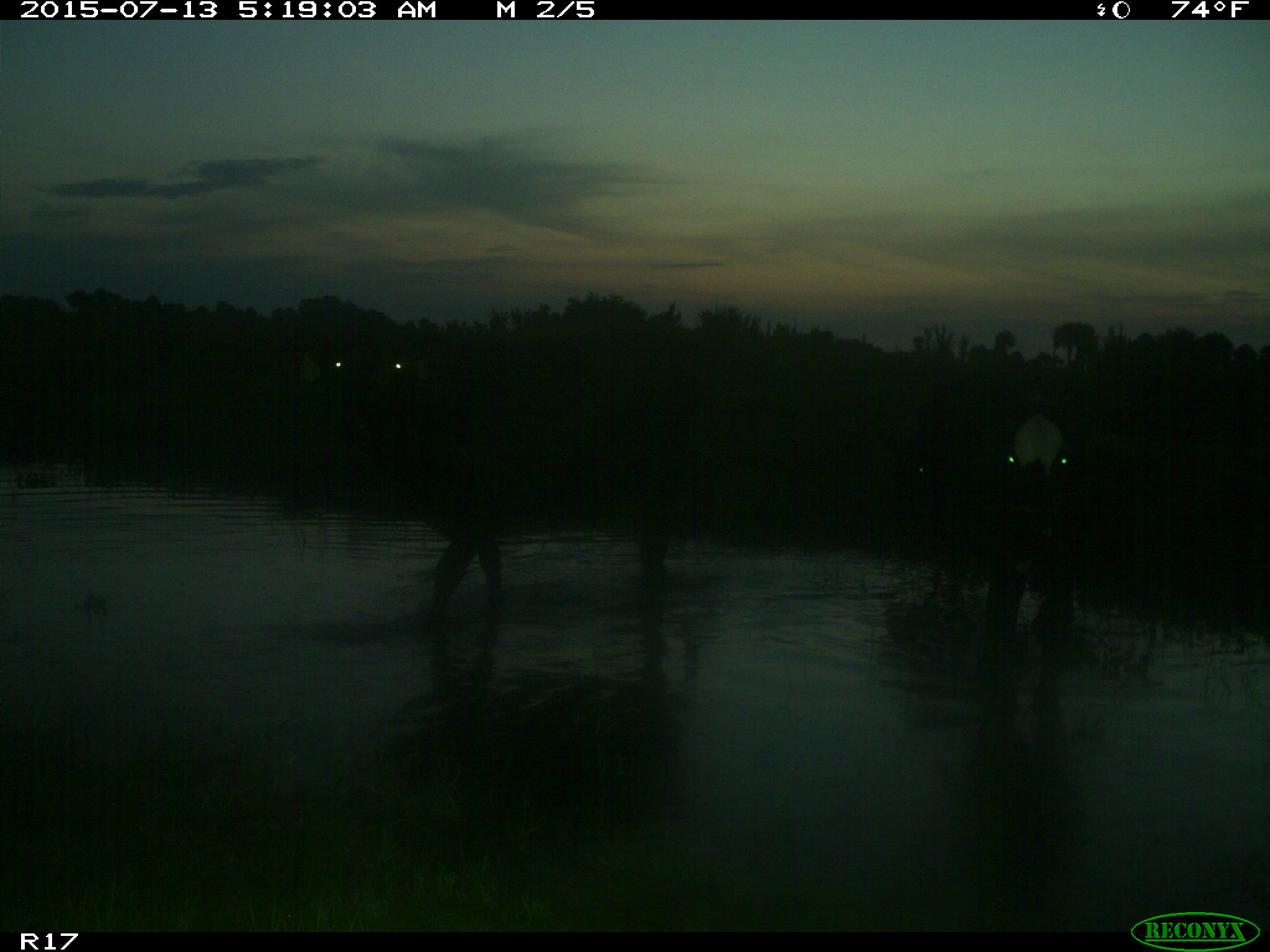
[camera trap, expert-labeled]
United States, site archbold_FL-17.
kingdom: Animalia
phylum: Chordata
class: Mammalia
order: Artiodactyla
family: Bovidae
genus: Bos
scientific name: Bos taurus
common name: domestic cow